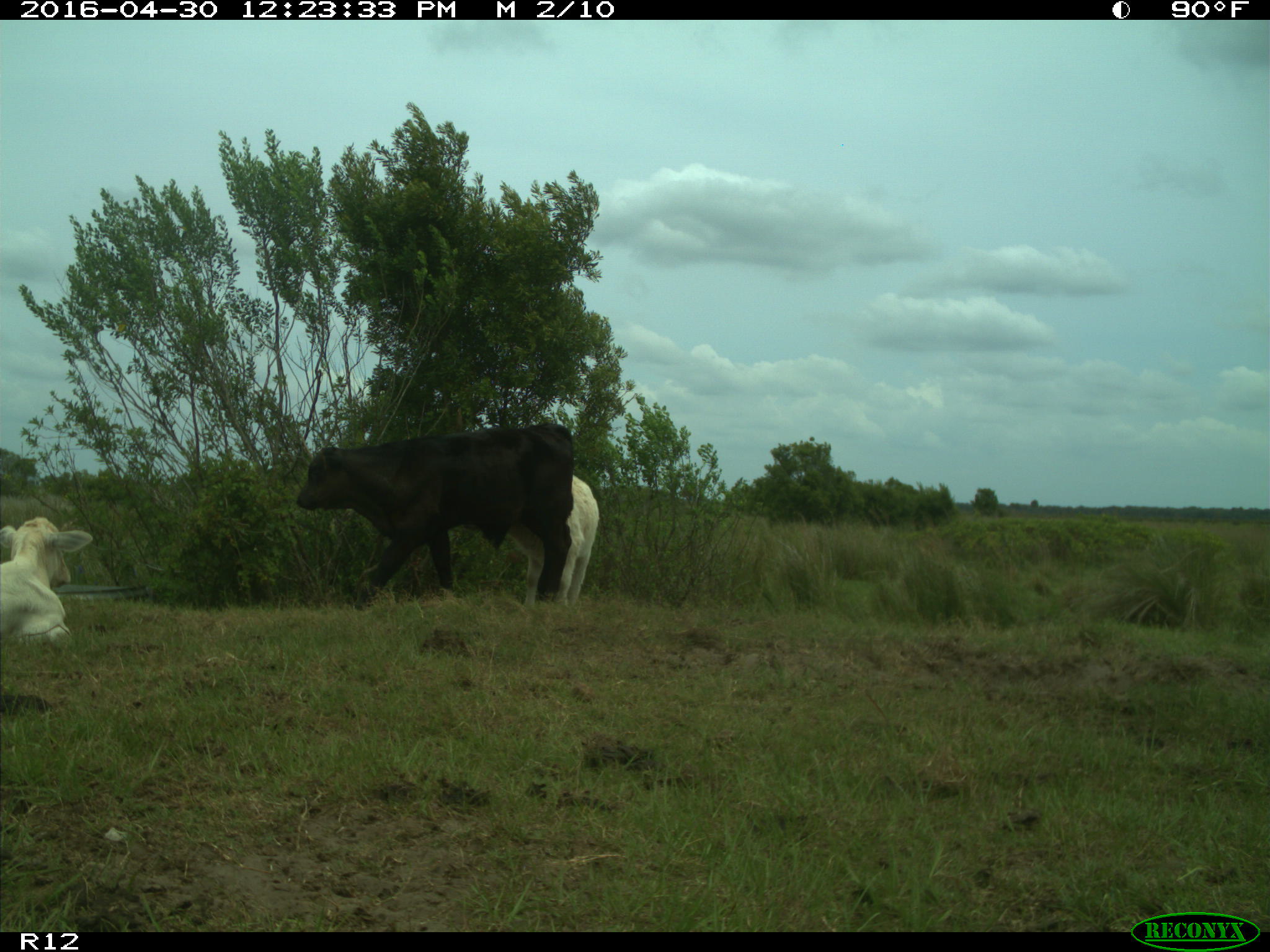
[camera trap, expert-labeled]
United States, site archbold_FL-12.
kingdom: Animalia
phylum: Chordata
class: Mammalia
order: Artiodactyla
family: Bovidae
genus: Bos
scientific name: Bos taurus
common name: domestic cow